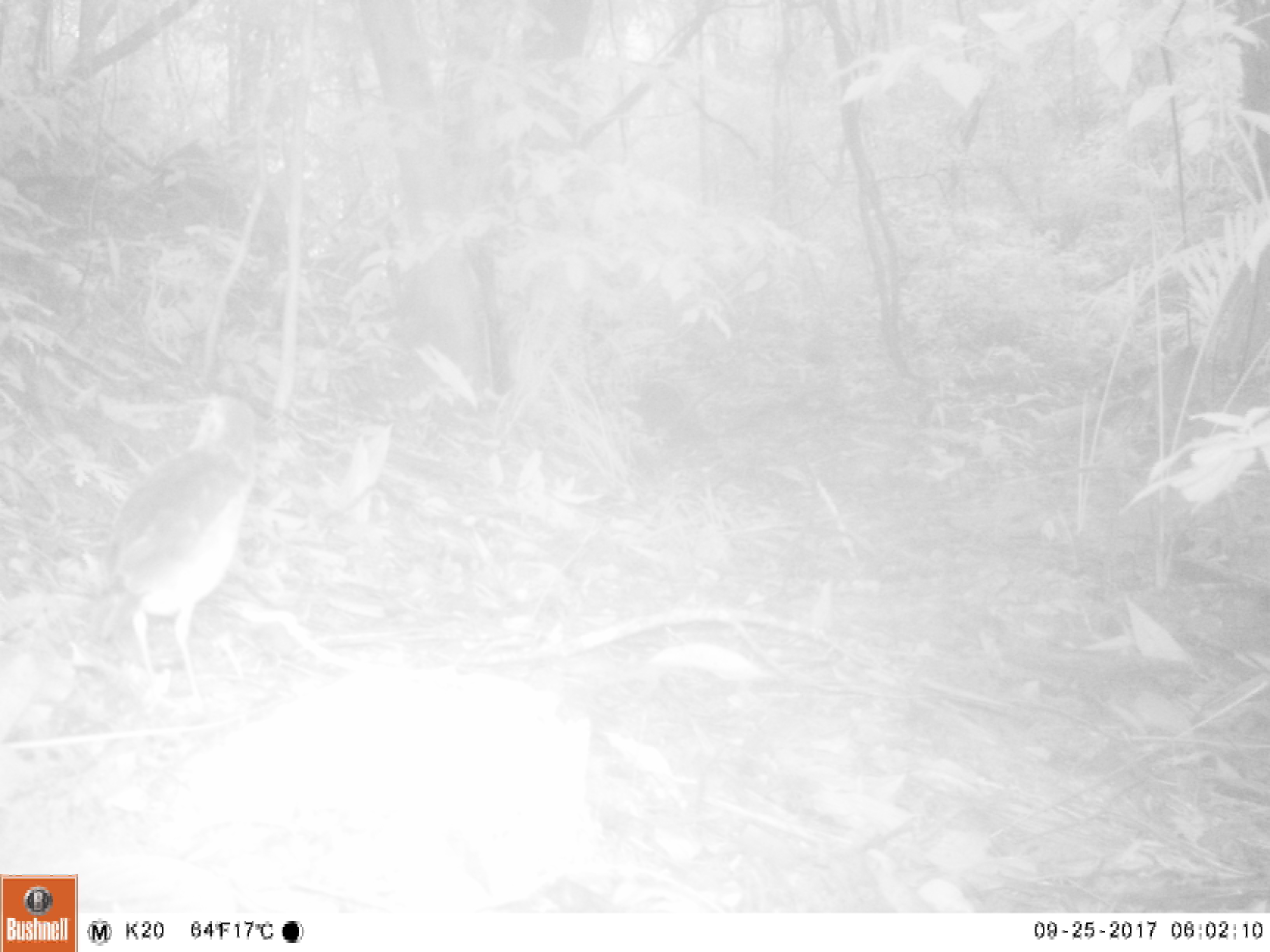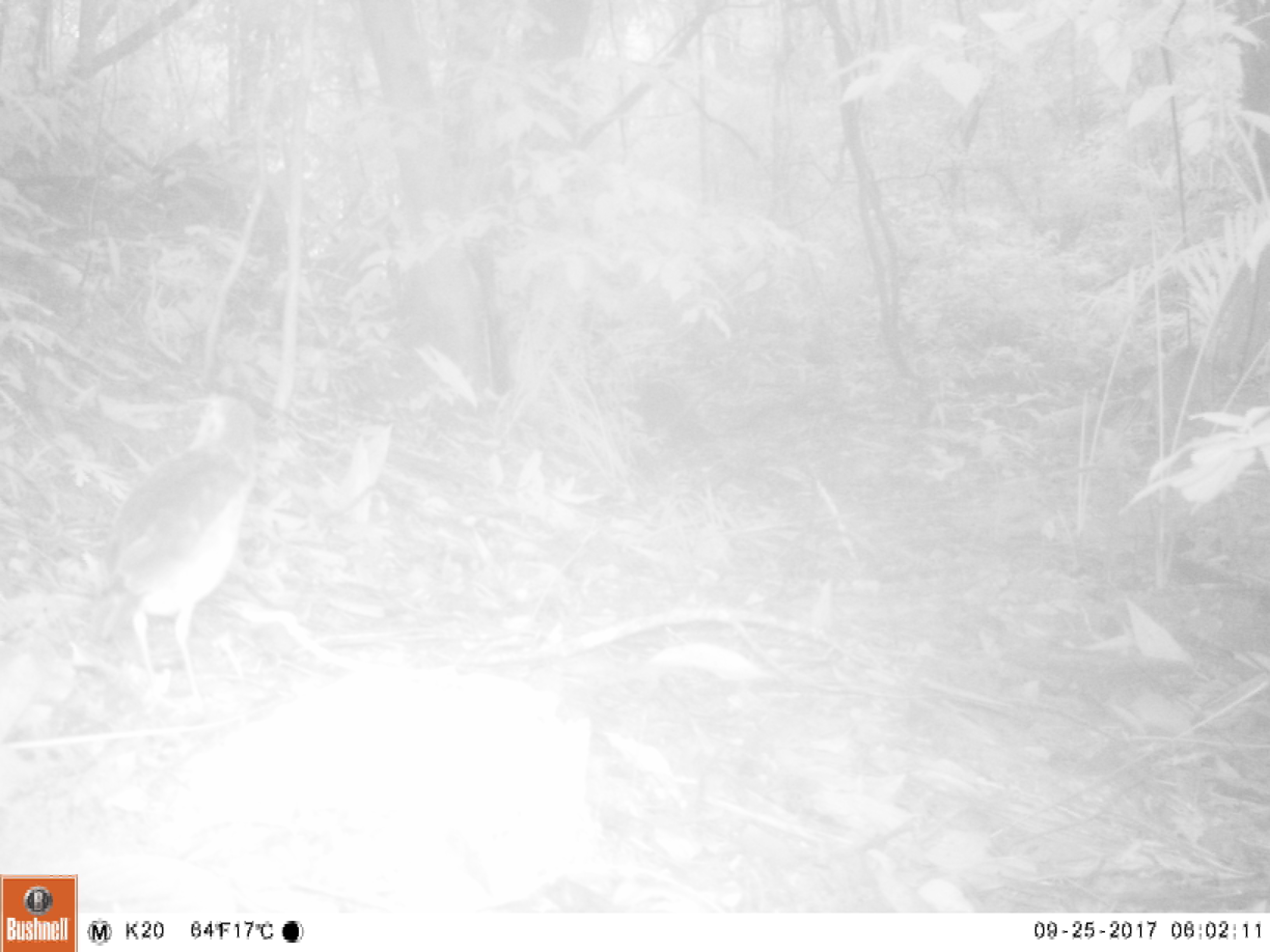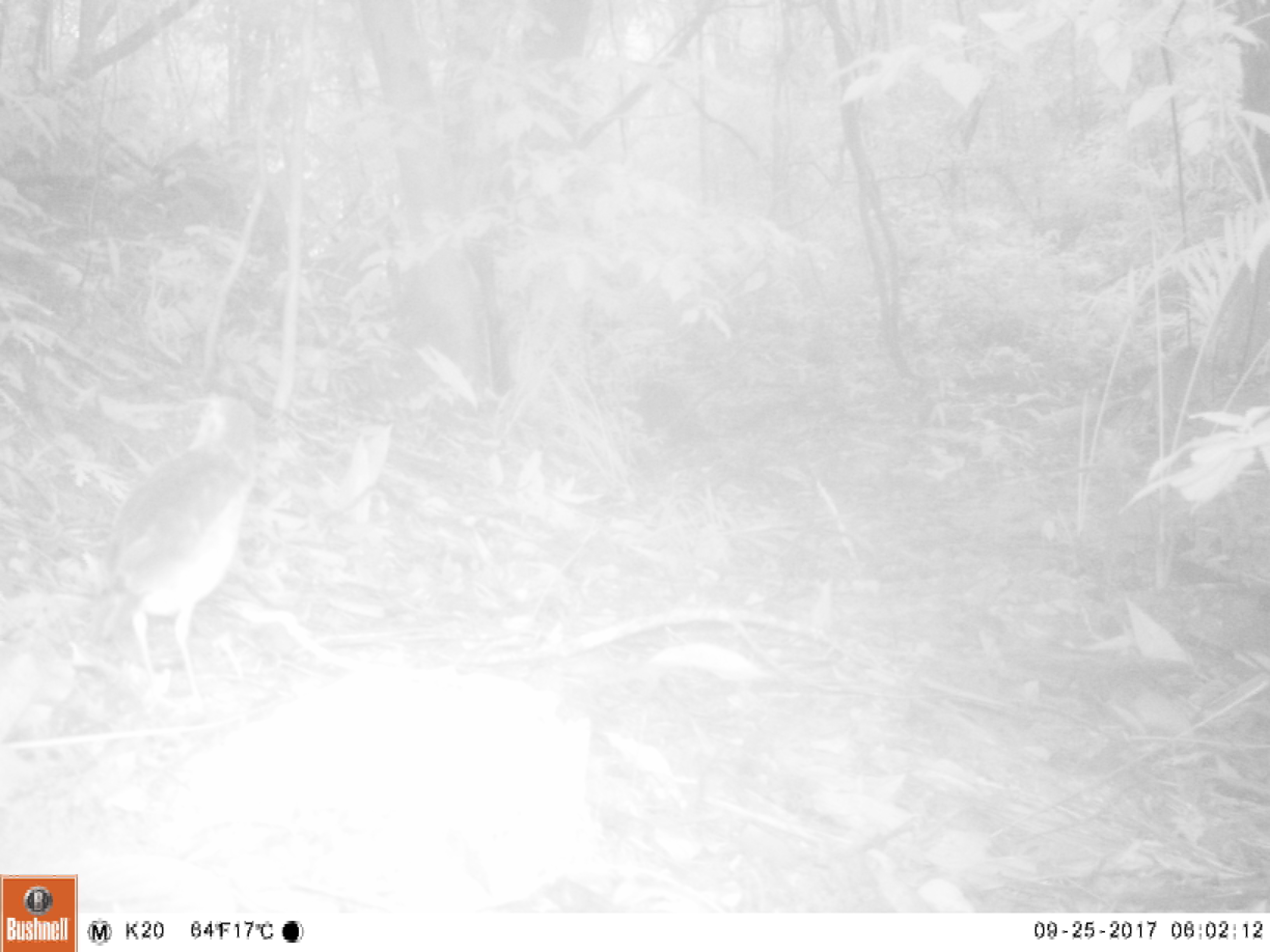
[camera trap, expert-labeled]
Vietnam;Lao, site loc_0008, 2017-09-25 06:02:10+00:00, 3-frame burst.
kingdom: Animalia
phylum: Chordata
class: Aves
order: Passeriformes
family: Pittidae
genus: Pitta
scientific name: Pitta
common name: typical pittas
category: unidentified pitta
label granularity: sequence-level